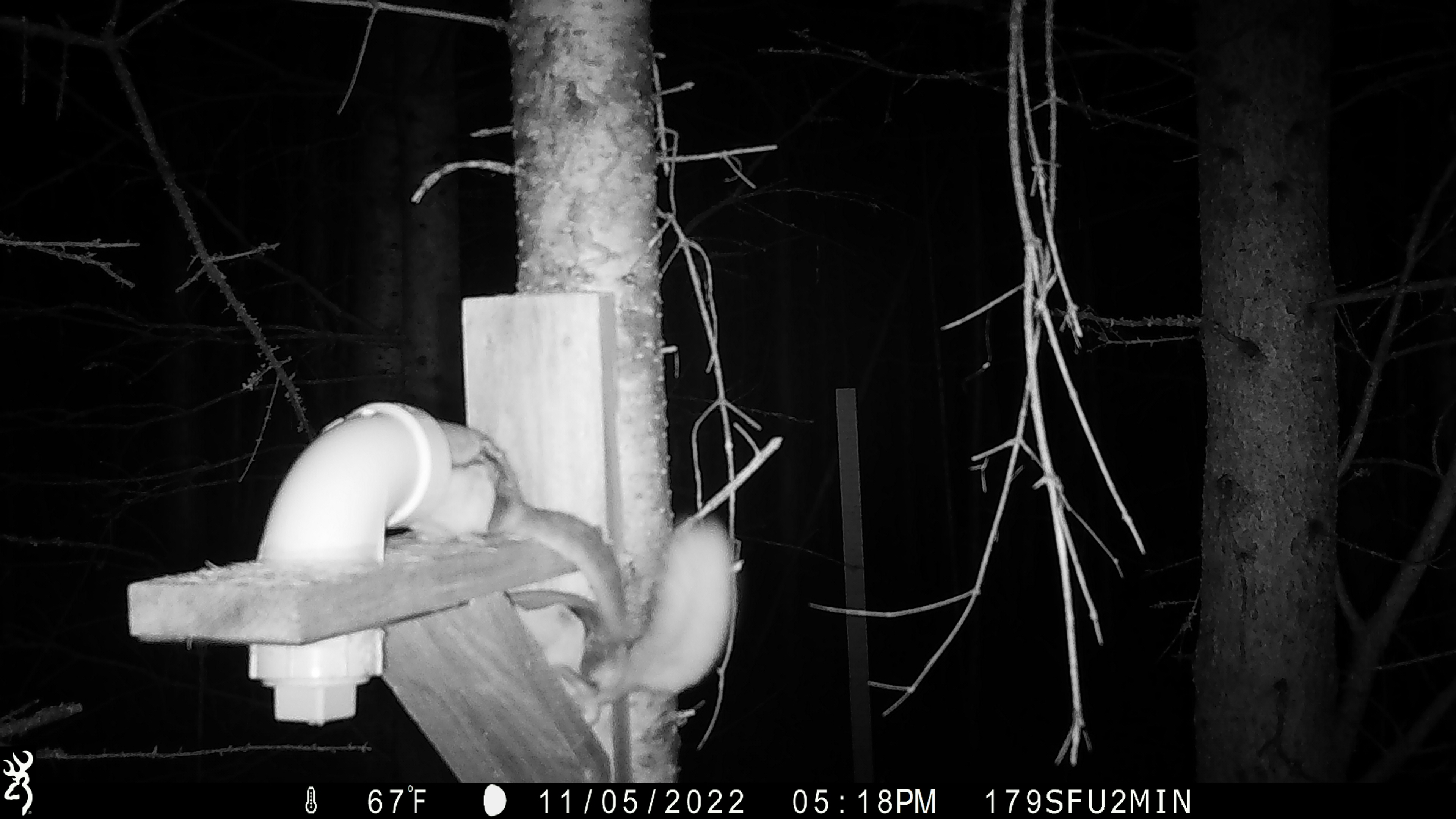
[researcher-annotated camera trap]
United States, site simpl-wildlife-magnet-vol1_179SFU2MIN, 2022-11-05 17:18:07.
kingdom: Animalia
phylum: Chordata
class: Mammalia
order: Rodentia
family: Sciuridae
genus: Glaucomys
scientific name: Glaucomys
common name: flying squirrel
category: flying squirrel sp.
Flying squirrel sp. (flying squirrel) (Glaucomys).